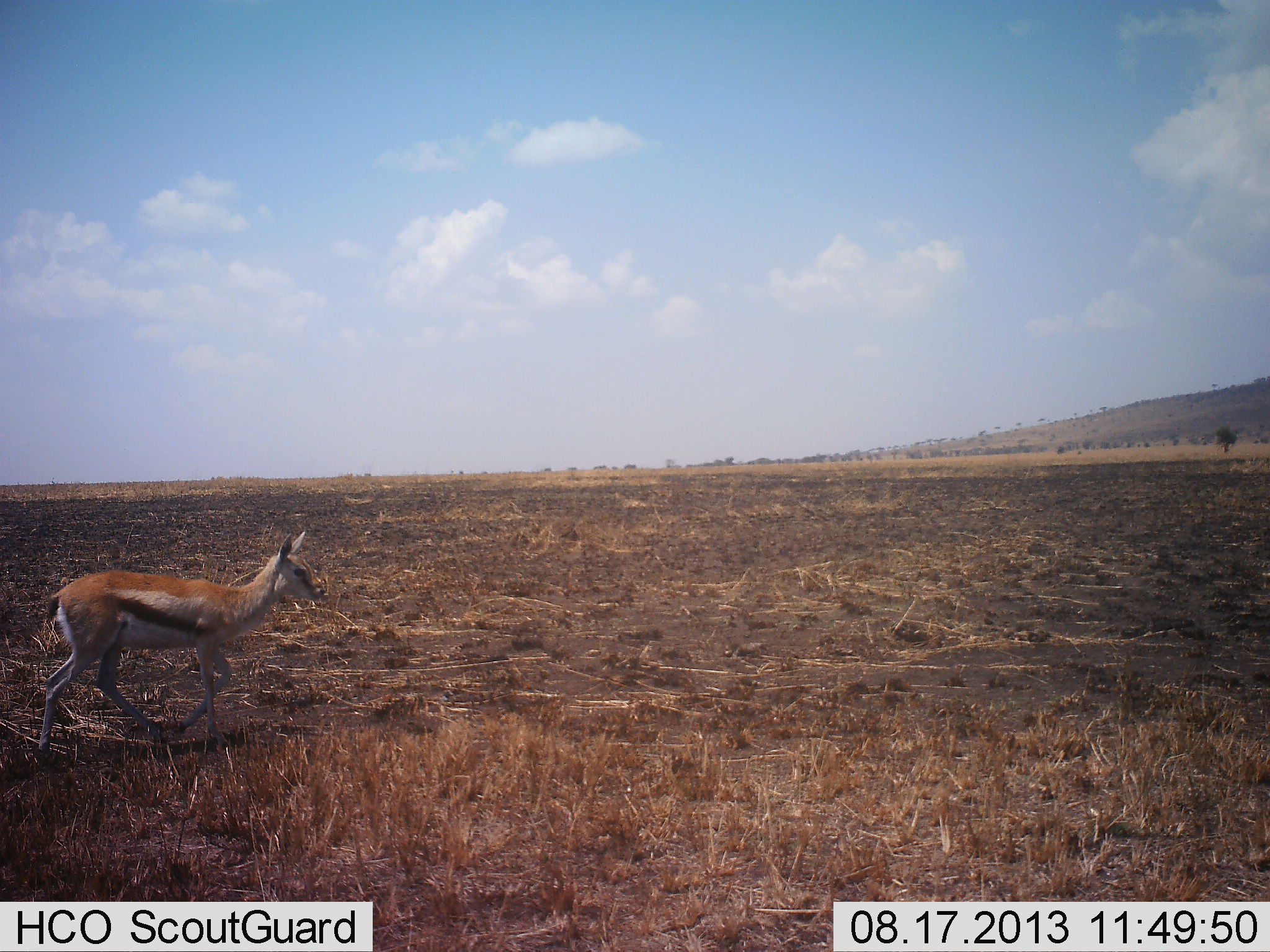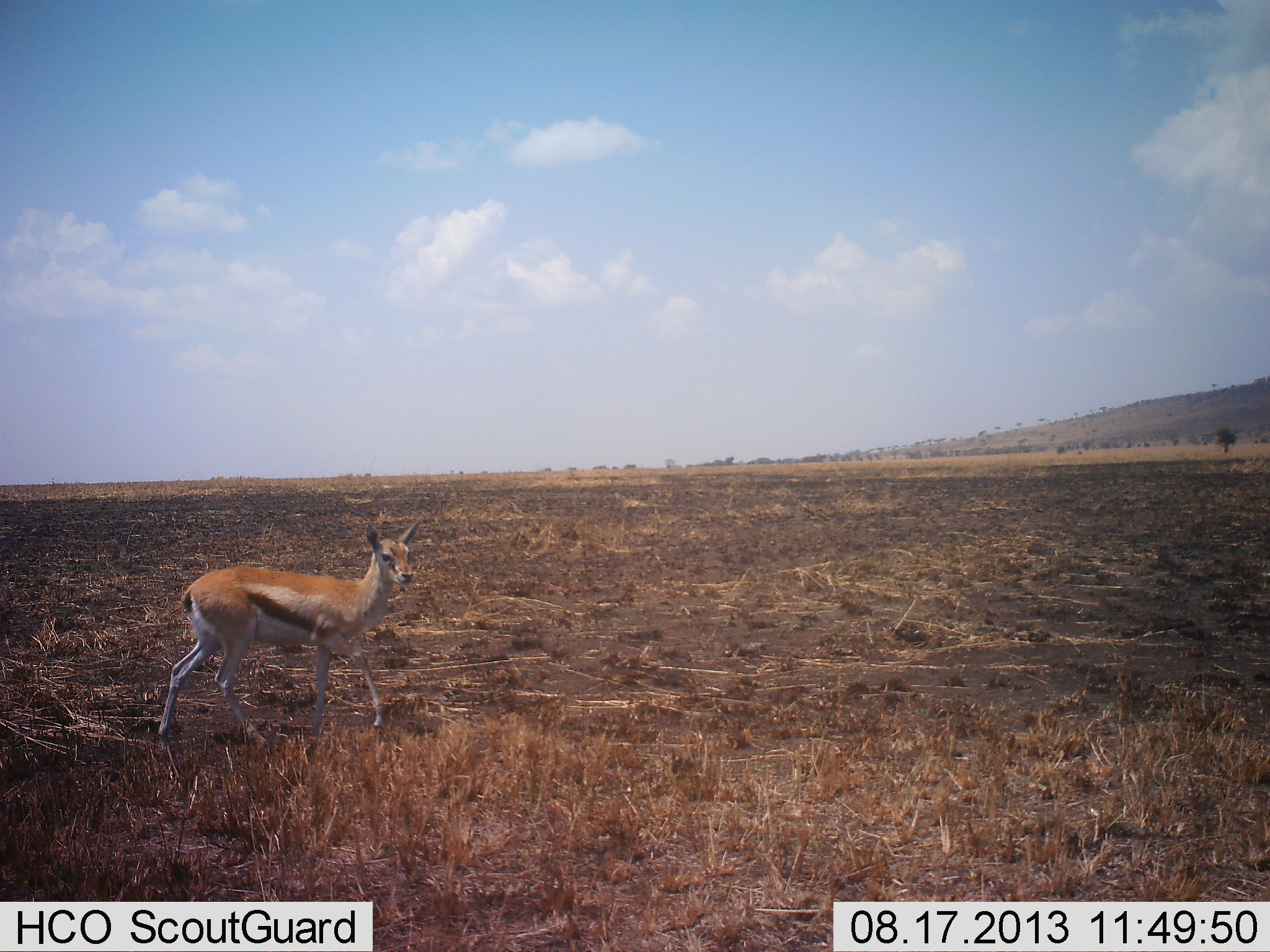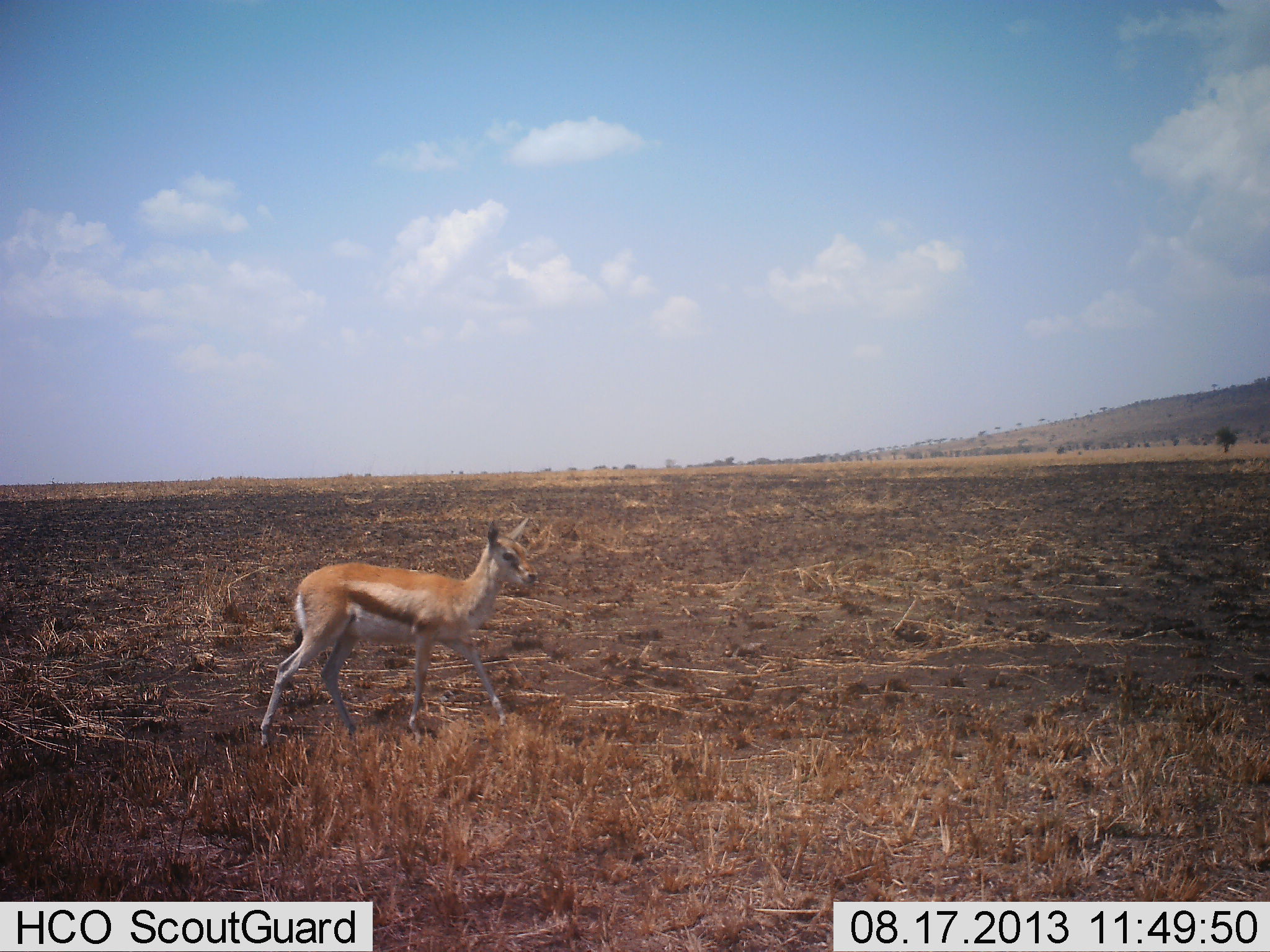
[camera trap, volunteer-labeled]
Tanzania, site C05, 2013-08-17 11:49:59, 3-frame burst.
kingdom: Animalia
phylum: Chordata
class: Mammalia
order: Artiodactyla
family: Bovidae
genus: Eudorcas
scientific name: Eudorcas thomsonii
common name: thomson's gazelle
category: gazellethomsons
Gazellethomsons (thomson's gazelle) (Eudorcas thomsonii), count 1. Behavior (volunteer vote fractions): standing 10%, resting 0%, moving 100%, interacting 0%. Young present (vote fraction): 10%. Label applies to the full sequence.